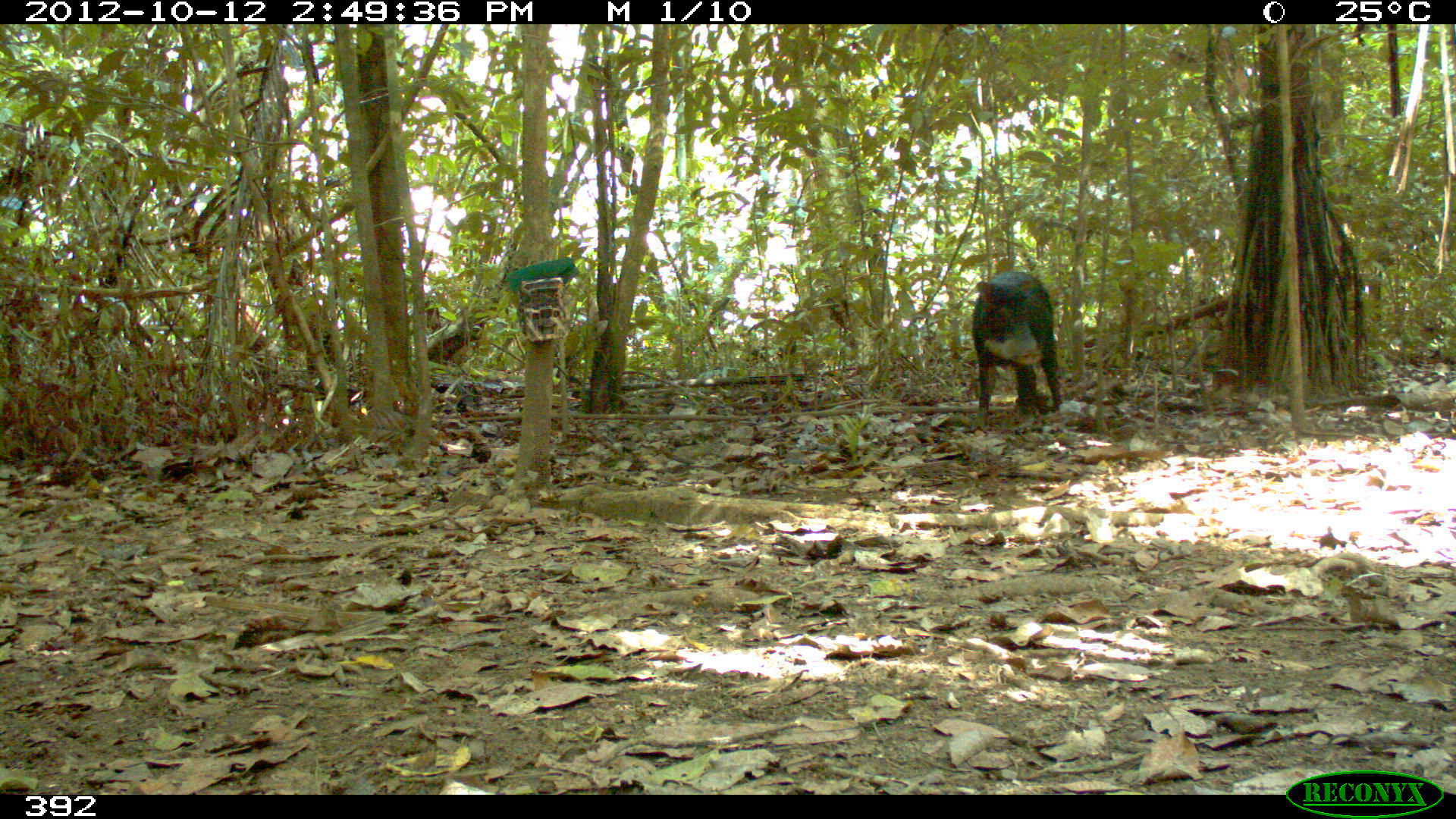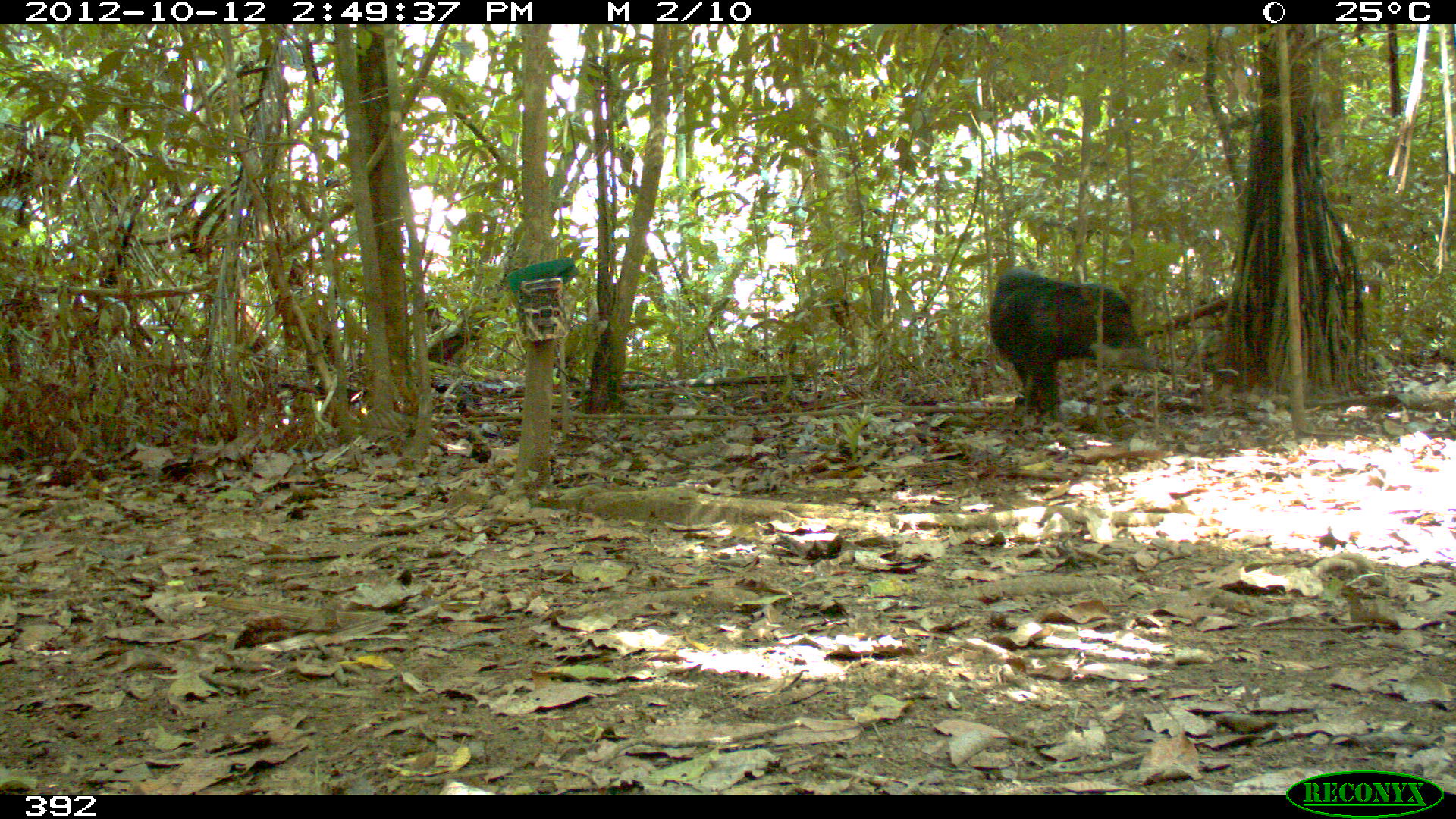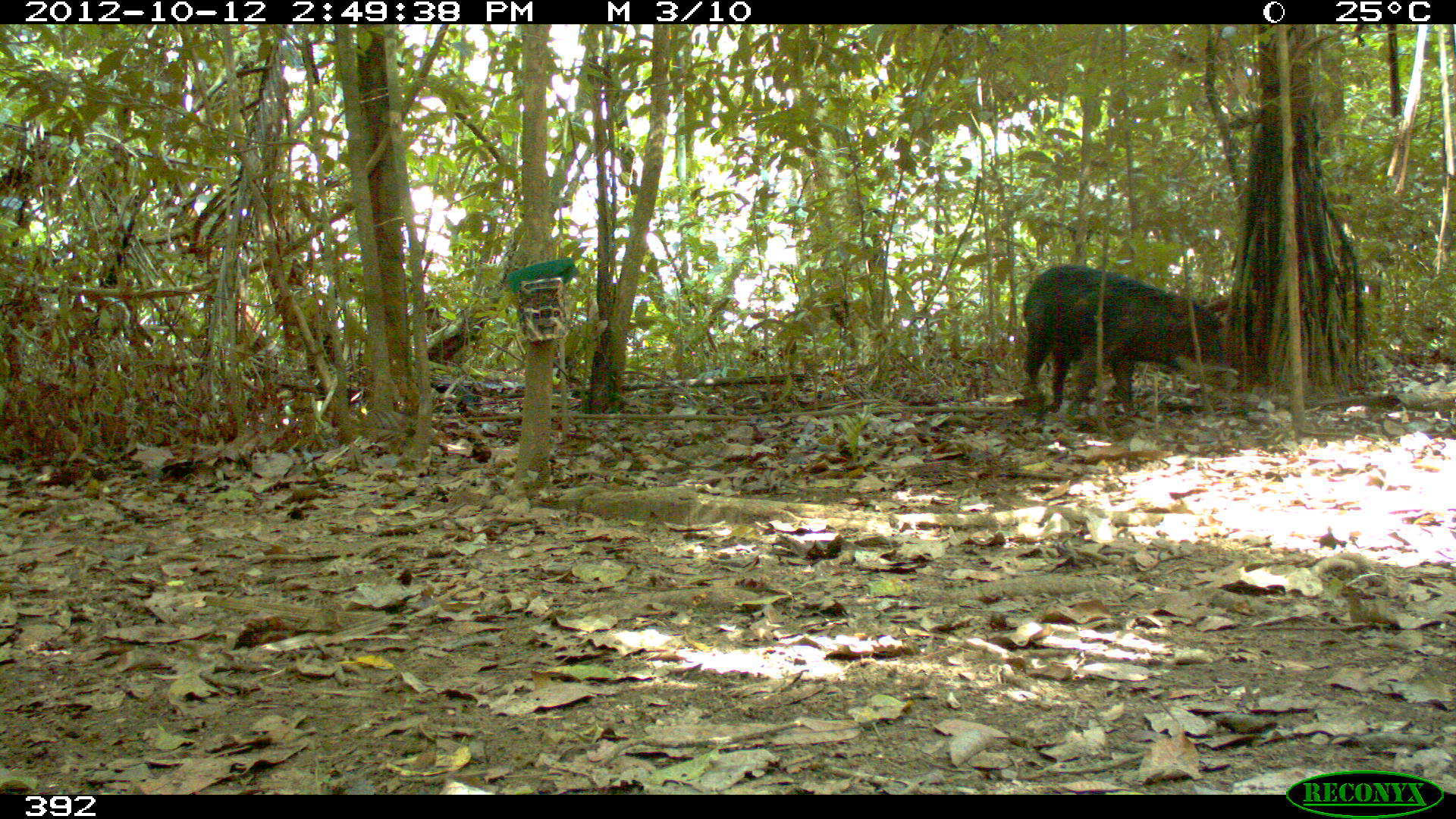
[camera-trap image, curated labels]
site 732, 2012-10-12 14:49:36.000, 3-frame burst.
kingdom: Animalia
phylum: Chordata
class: Mammalia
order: Artiodactyla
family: Tayassuidae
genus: Tayassu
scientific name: Tayassu pecari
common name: white-lipped peccary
Tayassu pecari (white-lipped peccary).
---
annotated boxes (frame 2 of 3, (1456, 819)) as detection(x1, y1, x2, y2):
tayassu pecari: detection(988, 267, 1157, 420)